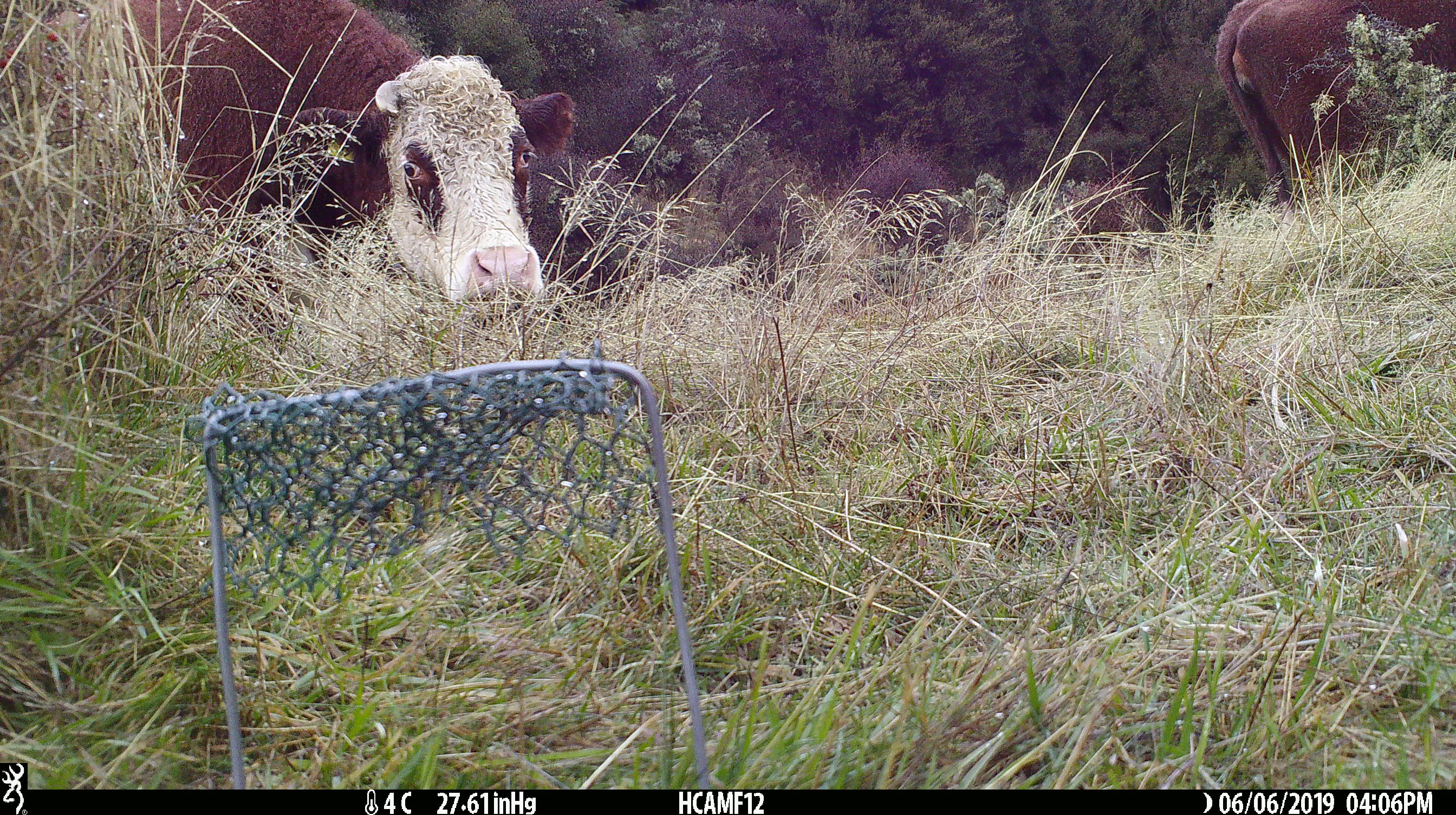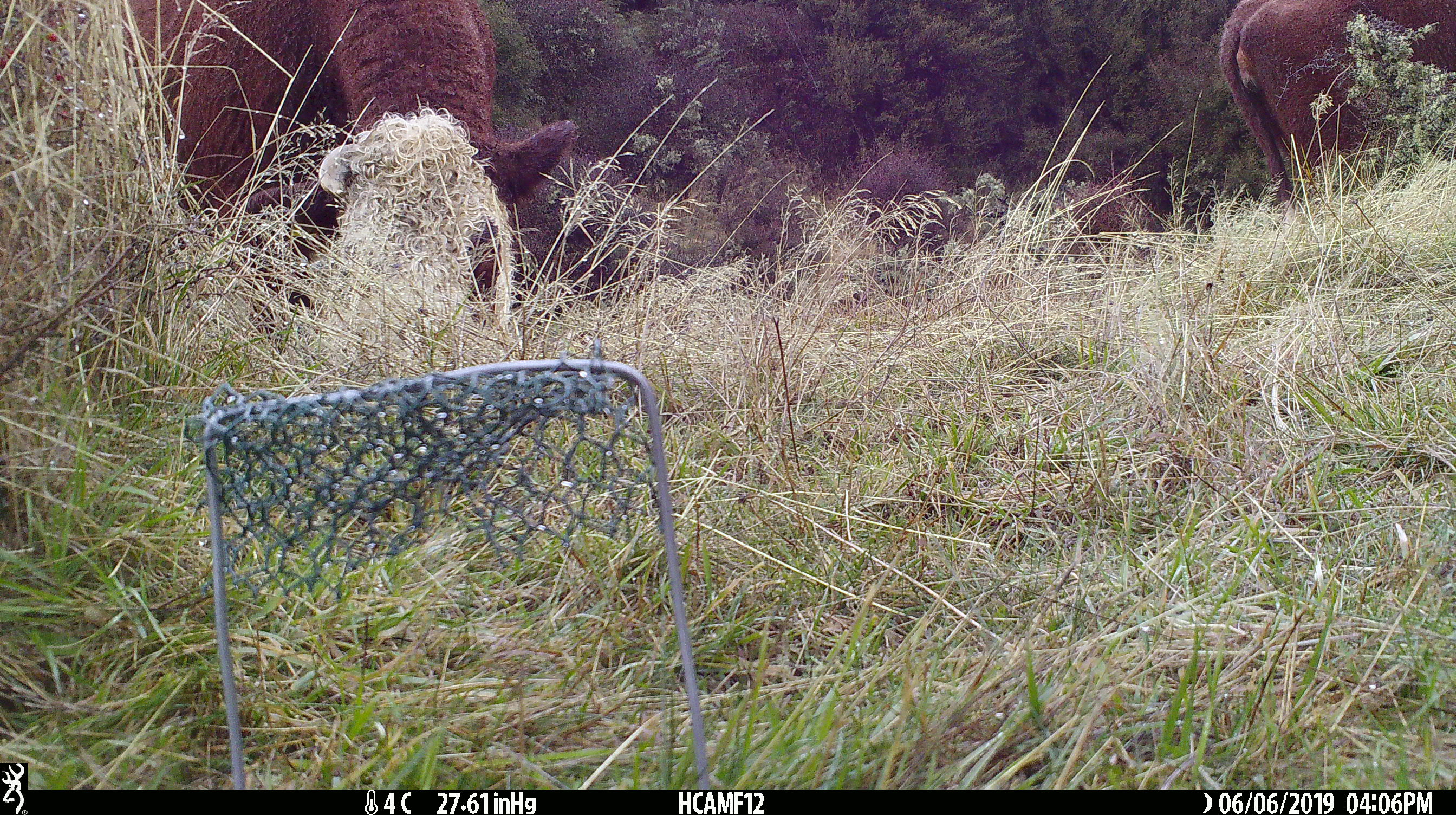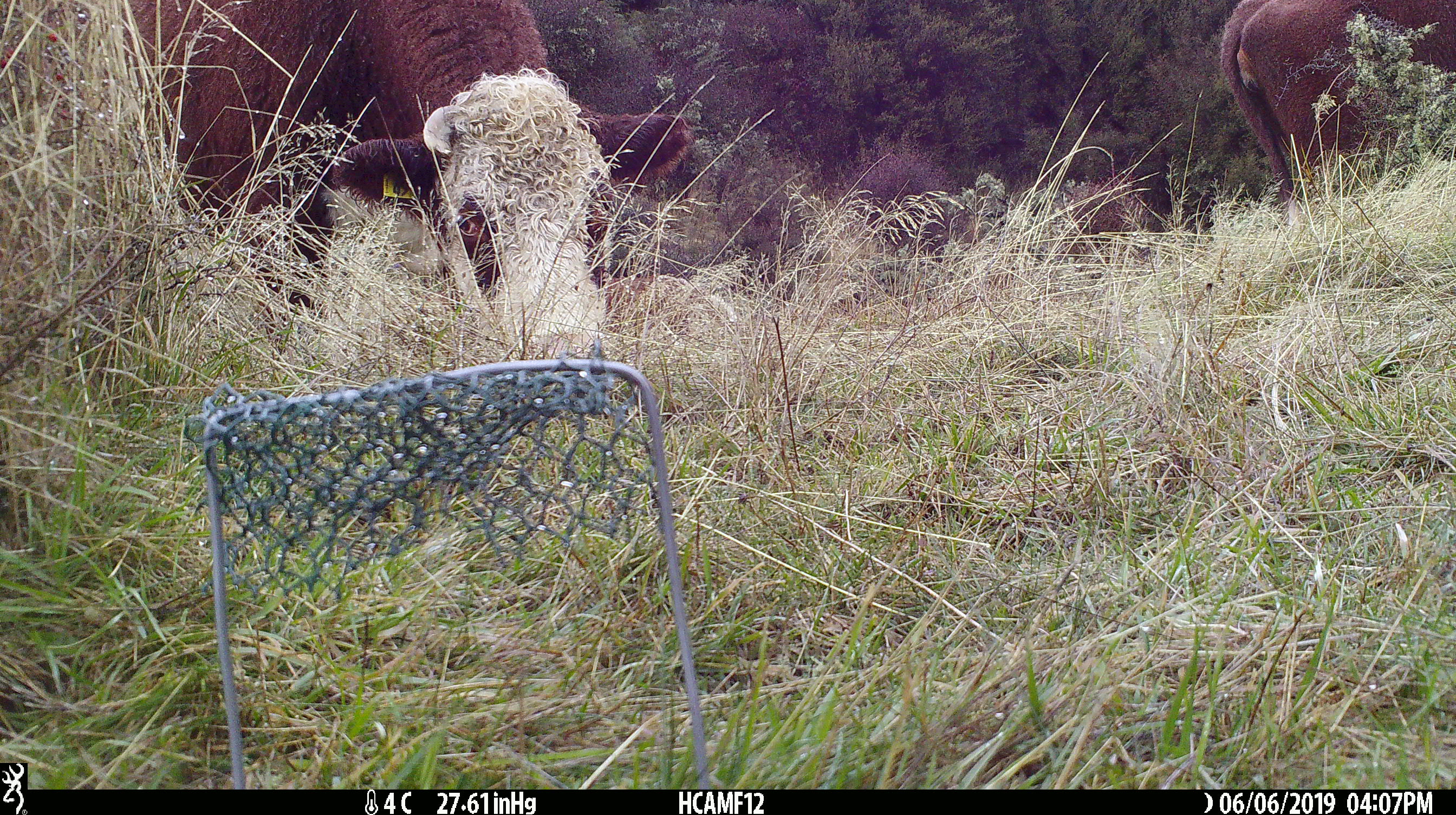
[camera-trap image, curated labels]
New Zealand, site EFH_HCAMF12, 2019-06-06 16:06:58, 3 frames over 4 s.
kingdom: Animalia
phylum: Chordata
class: Mammalia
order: Artiodactyla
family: Bovidae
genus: Bos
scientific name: Bos taurus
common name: domestic cow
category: cow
Cow (domestic cow) (Bos taurus).